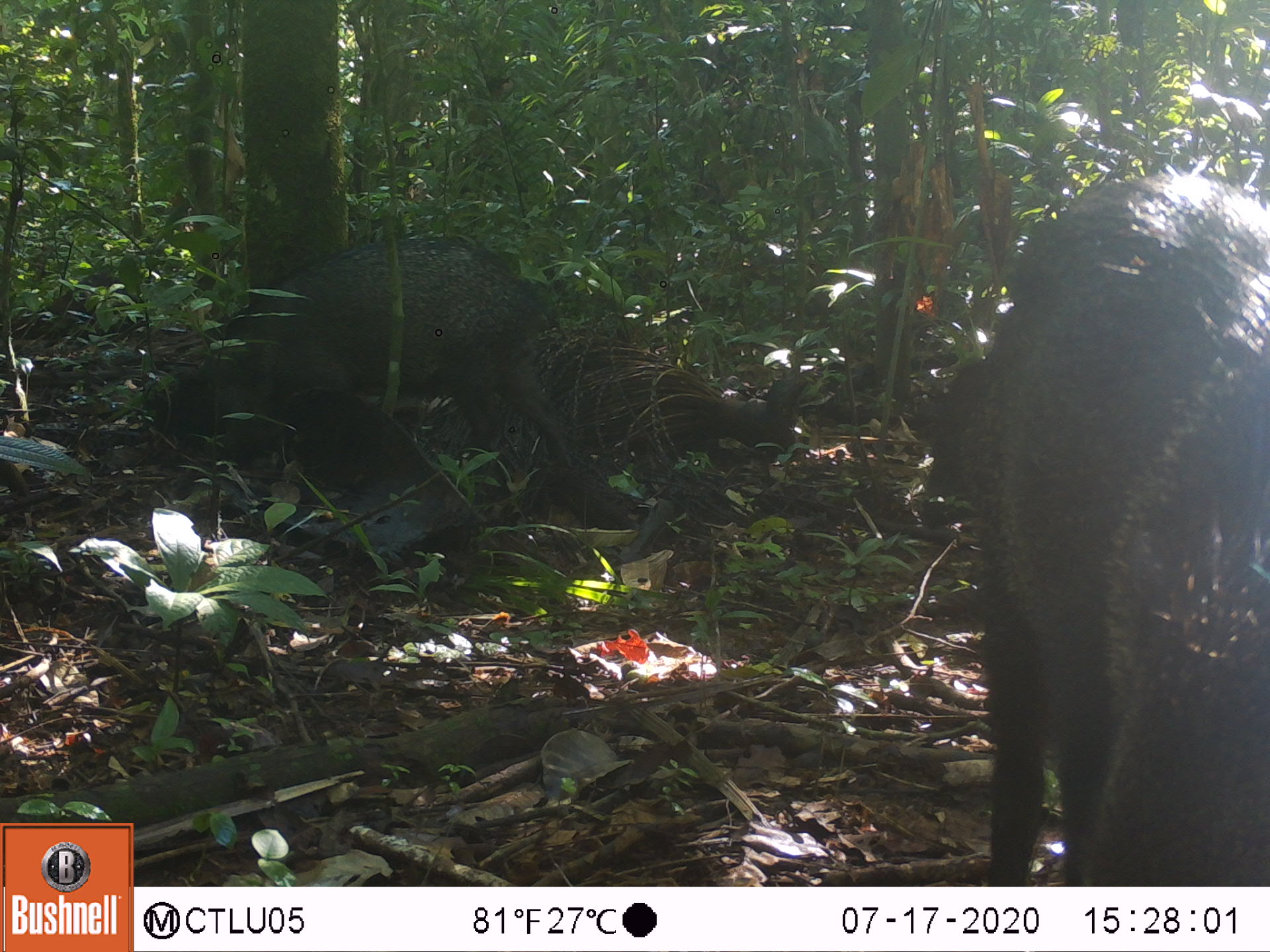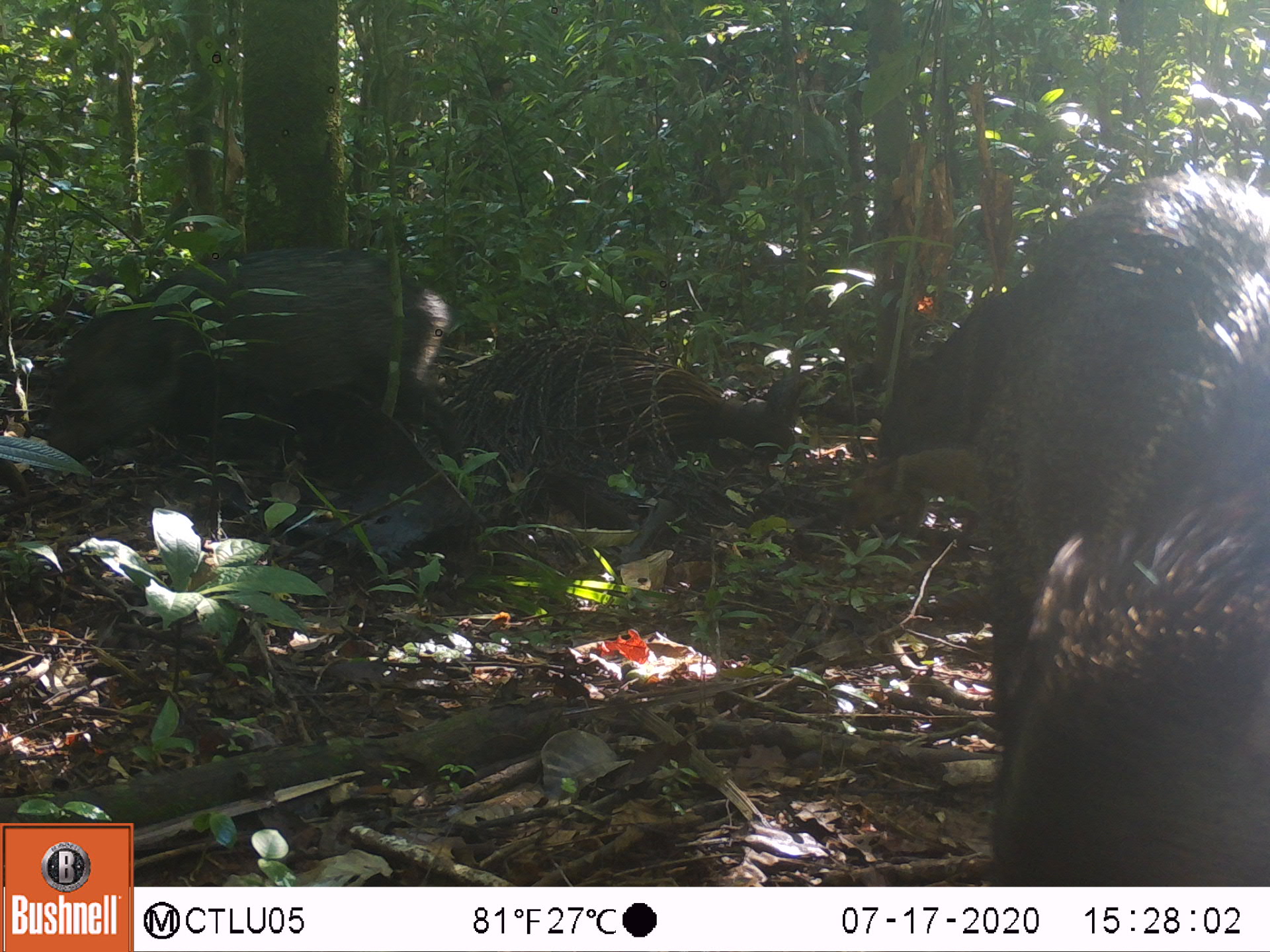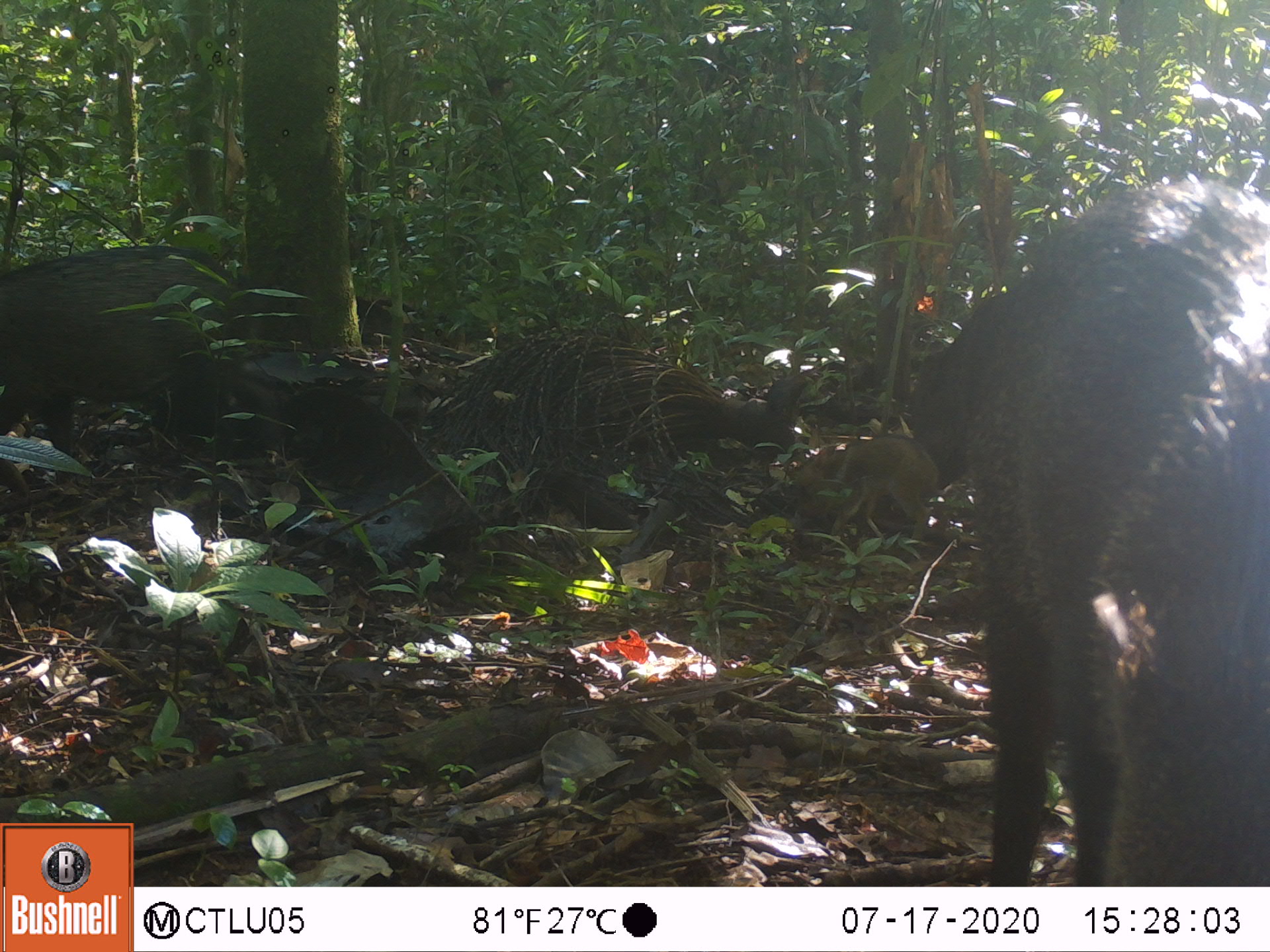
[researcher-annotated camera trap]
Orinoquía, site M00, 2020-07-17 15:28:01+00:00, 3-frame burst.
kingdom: Animalia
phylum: Chordata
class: Mammalia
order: Artiodactyla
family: Tayassuidae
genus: Pecari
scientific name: Pecari tajacu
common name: collared peccary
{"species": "collared peccary (Pecari tajacu)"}